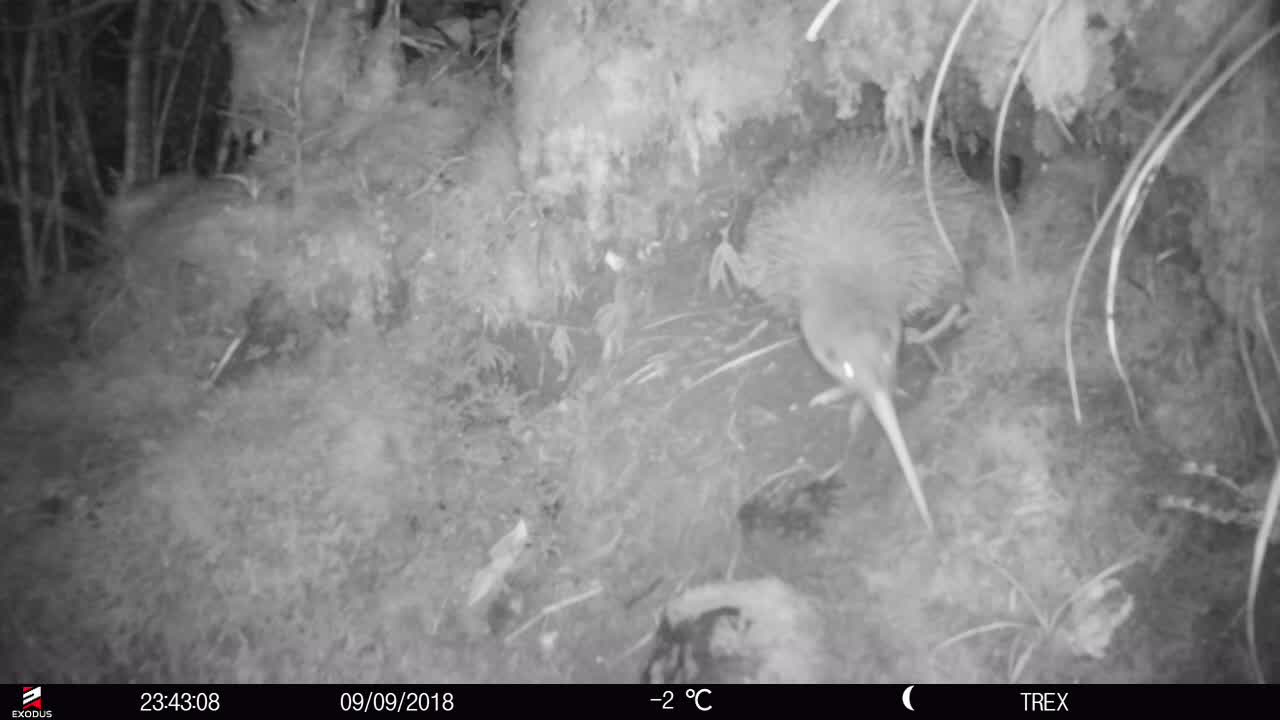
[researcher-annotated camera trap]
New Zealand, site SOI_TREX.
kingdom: Animalia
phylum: Chordata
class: Aves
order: Apterygiformes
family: Apterygidae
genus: Apteryx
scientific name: Apteryx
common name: kiwi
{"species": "kiwi (Apteryx)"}